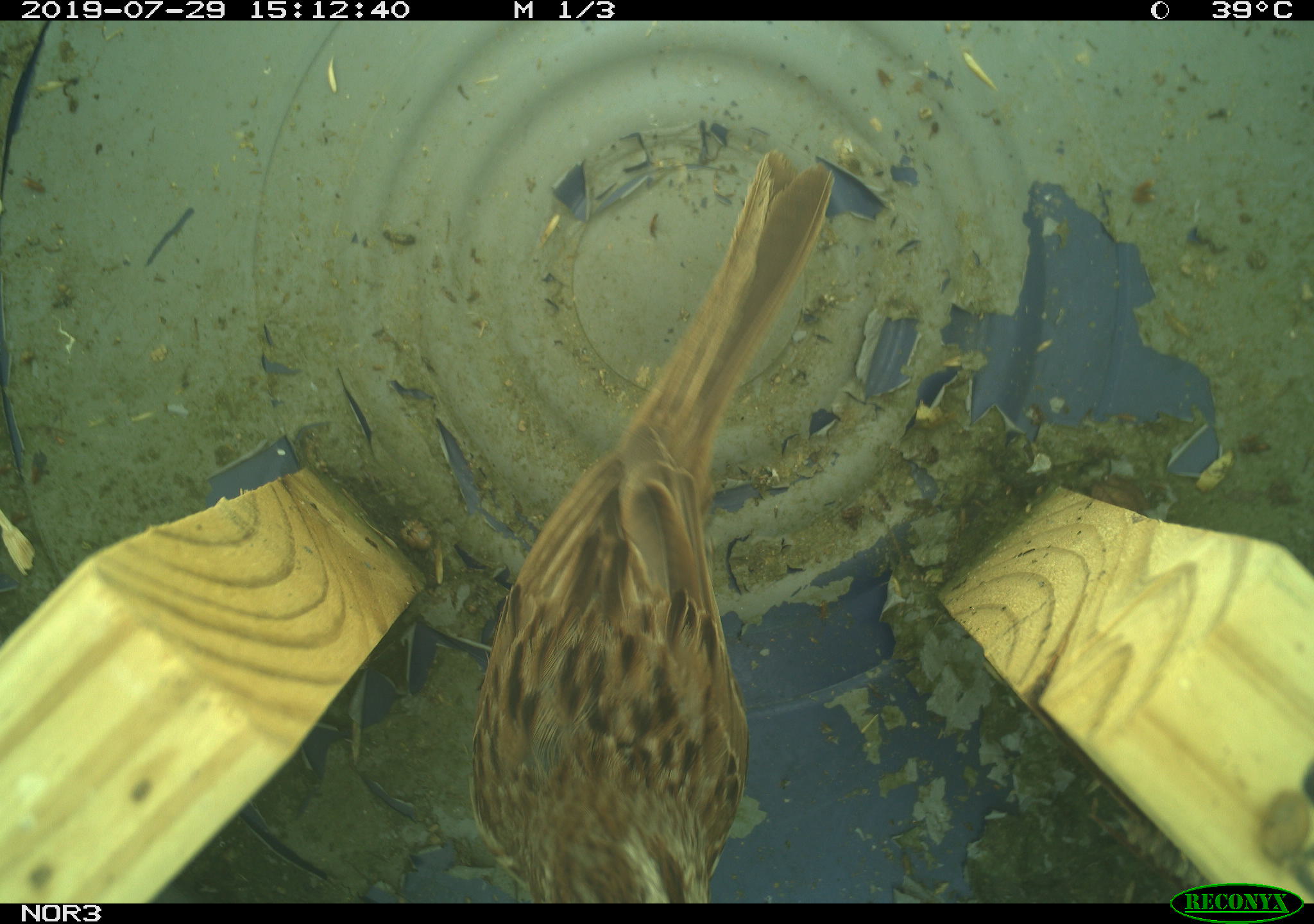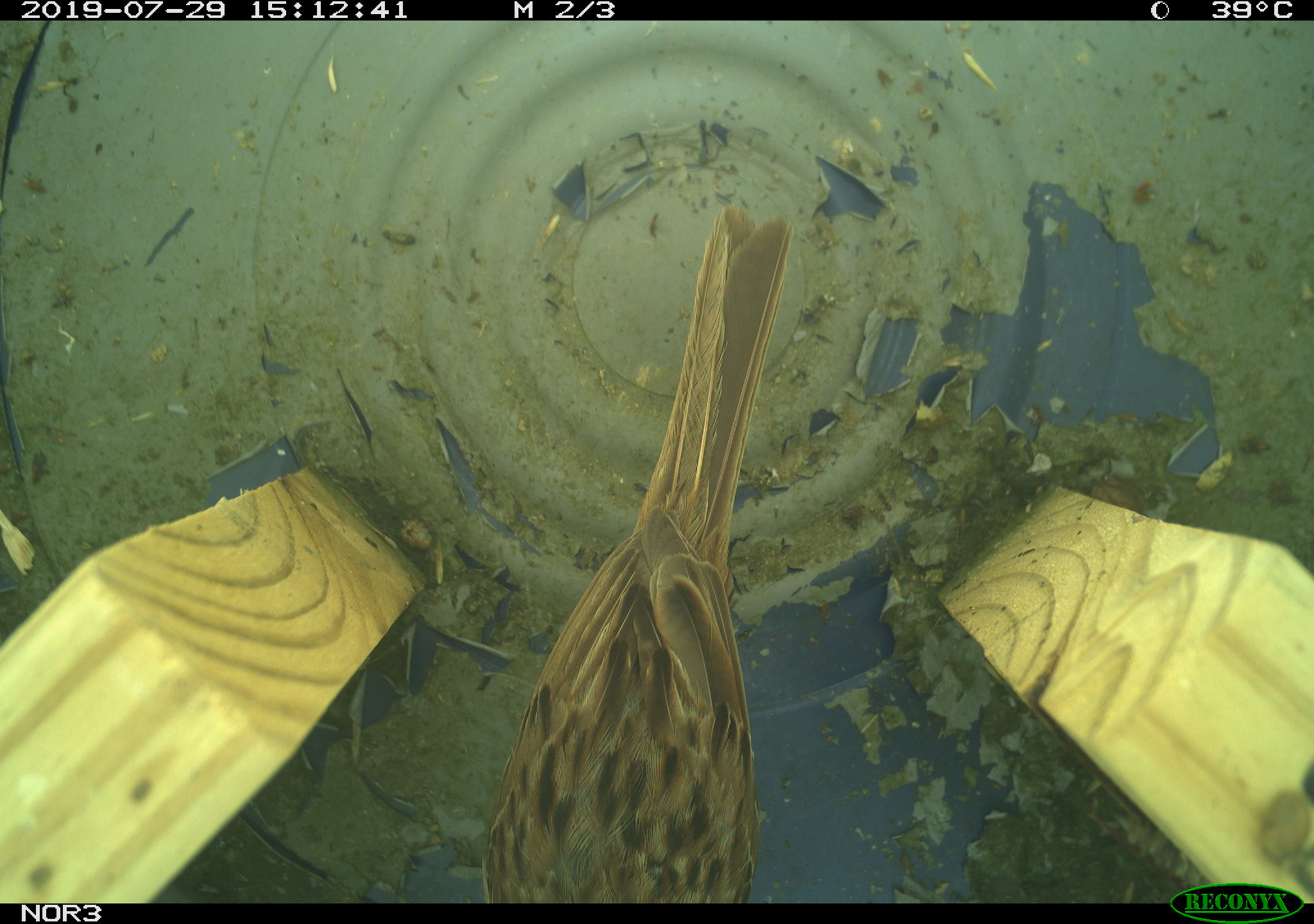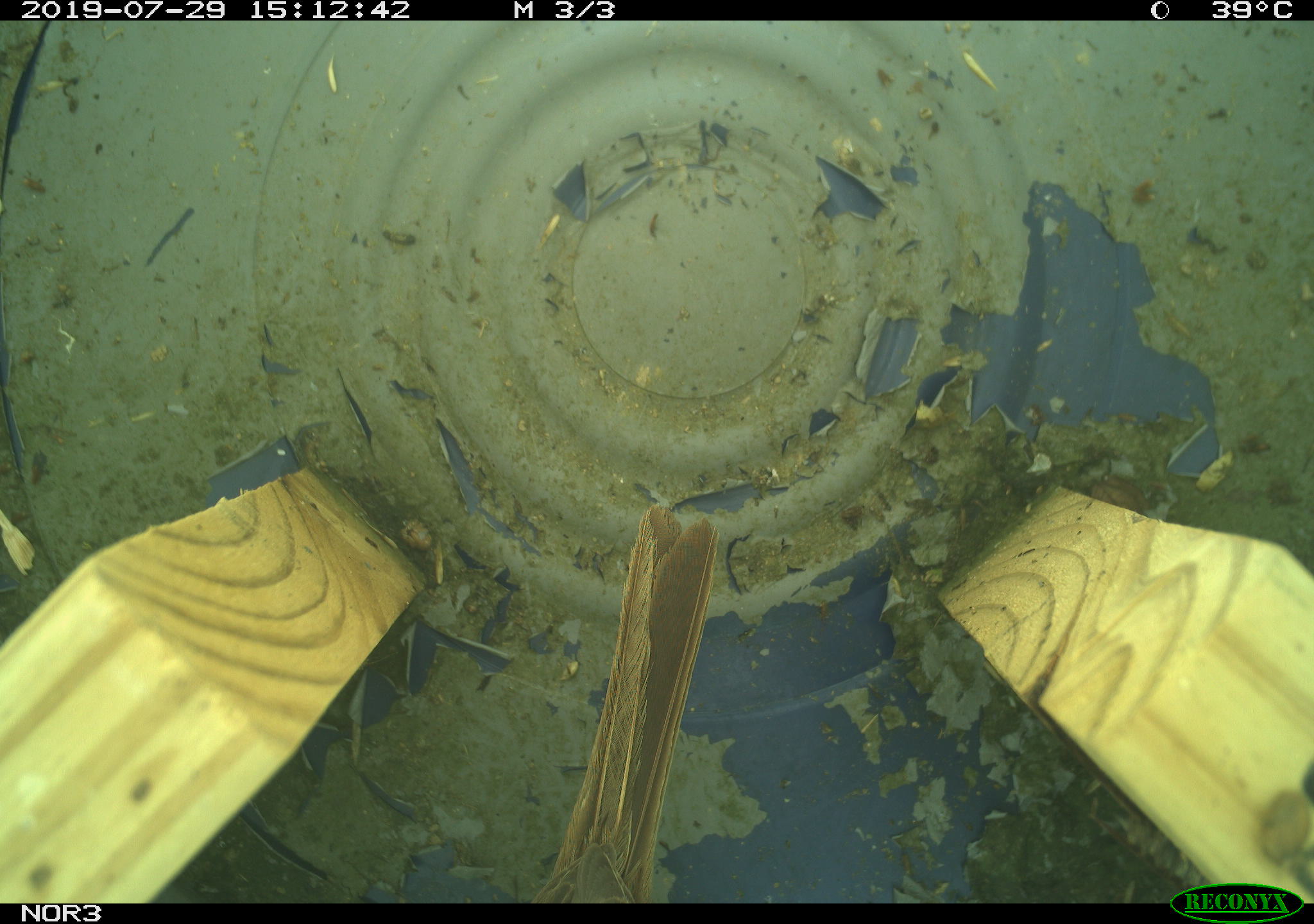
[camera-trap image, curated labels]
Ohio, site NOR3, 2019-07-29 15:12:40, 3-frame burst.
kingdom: Animalia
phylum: Chordata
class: Aves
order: Passeriformes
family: Passerellidae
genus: Melospiza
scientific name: Melospiza melodia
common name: song sparrow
Song sparrow (Melospiza melodia).